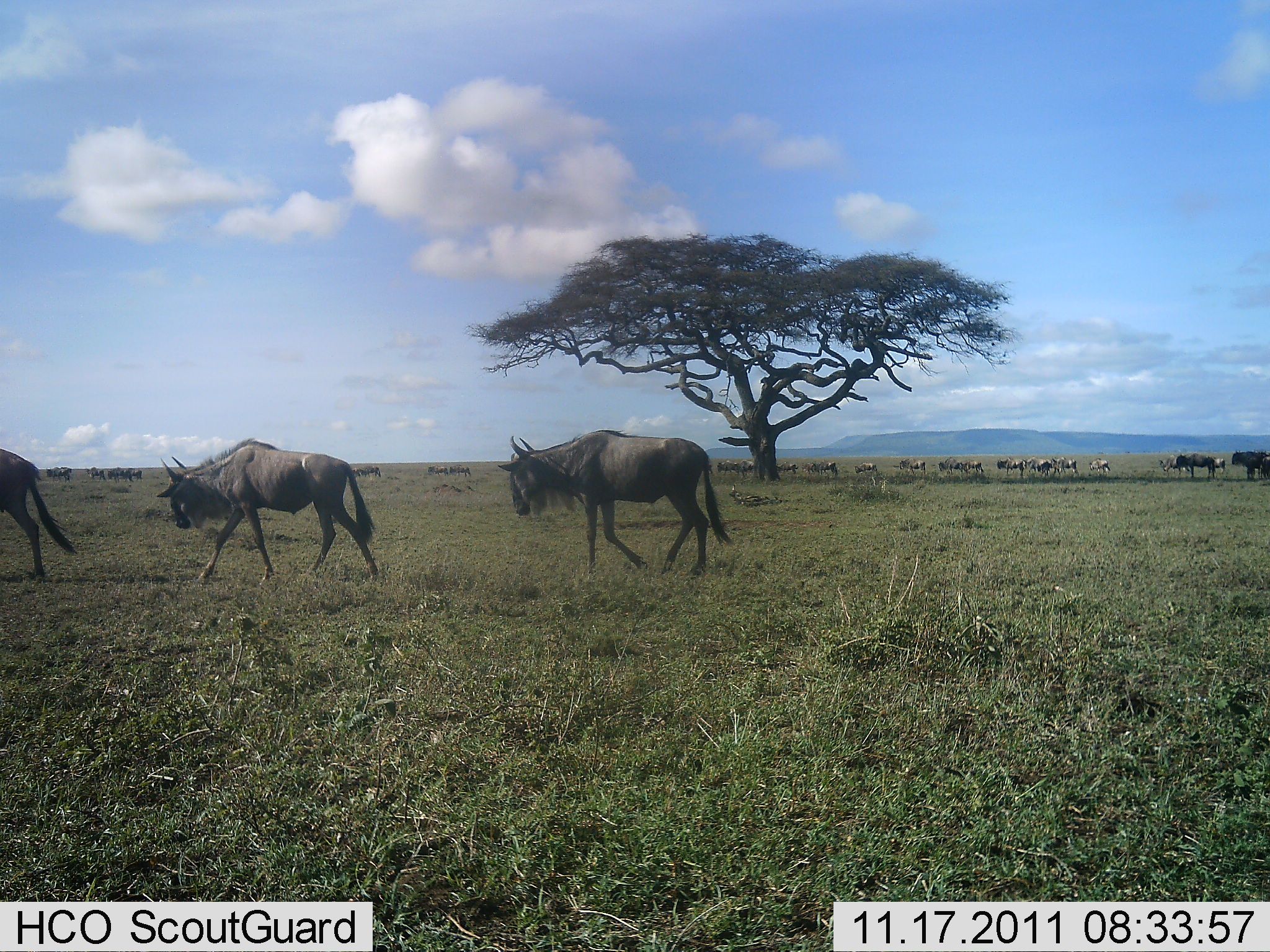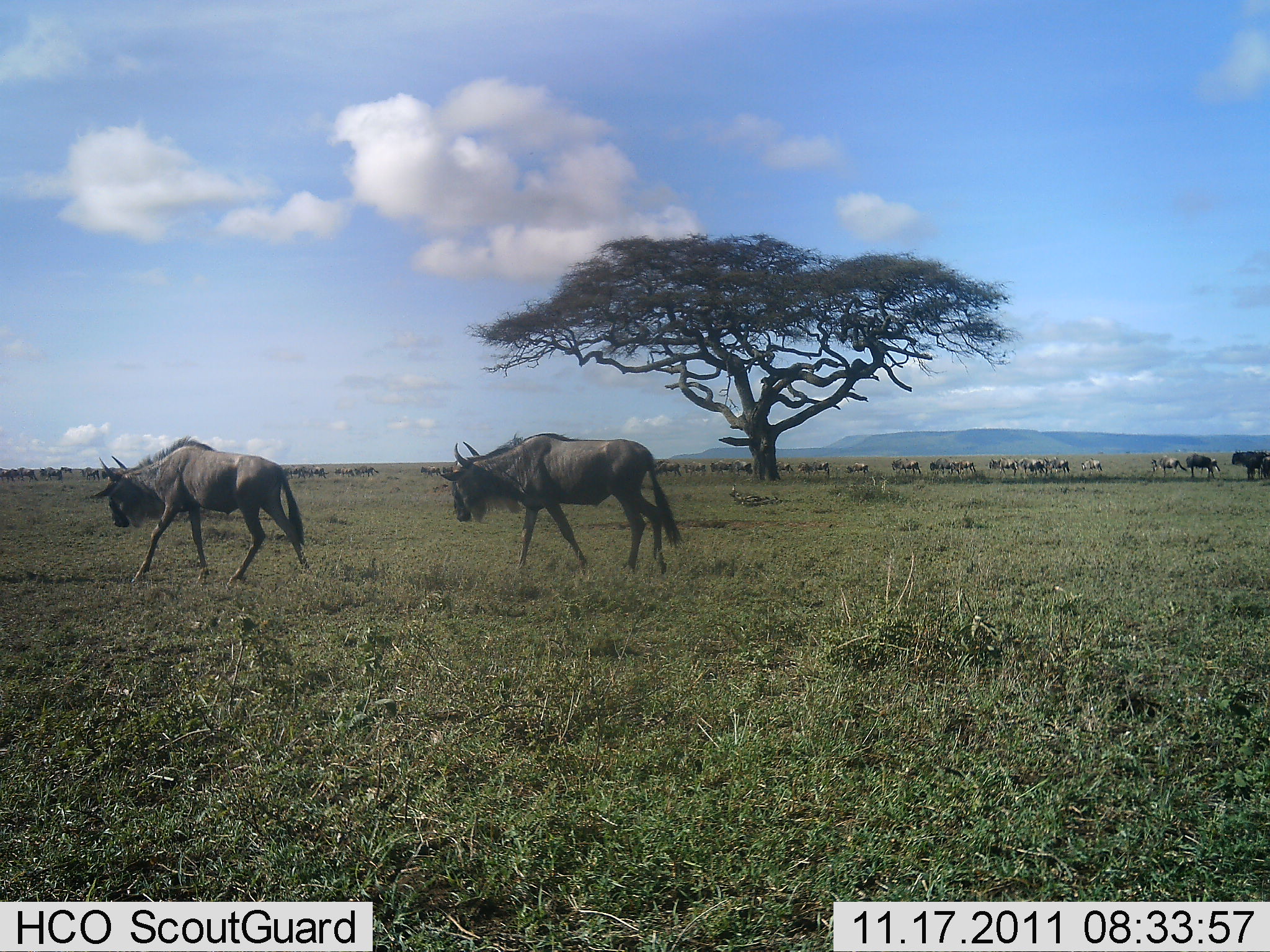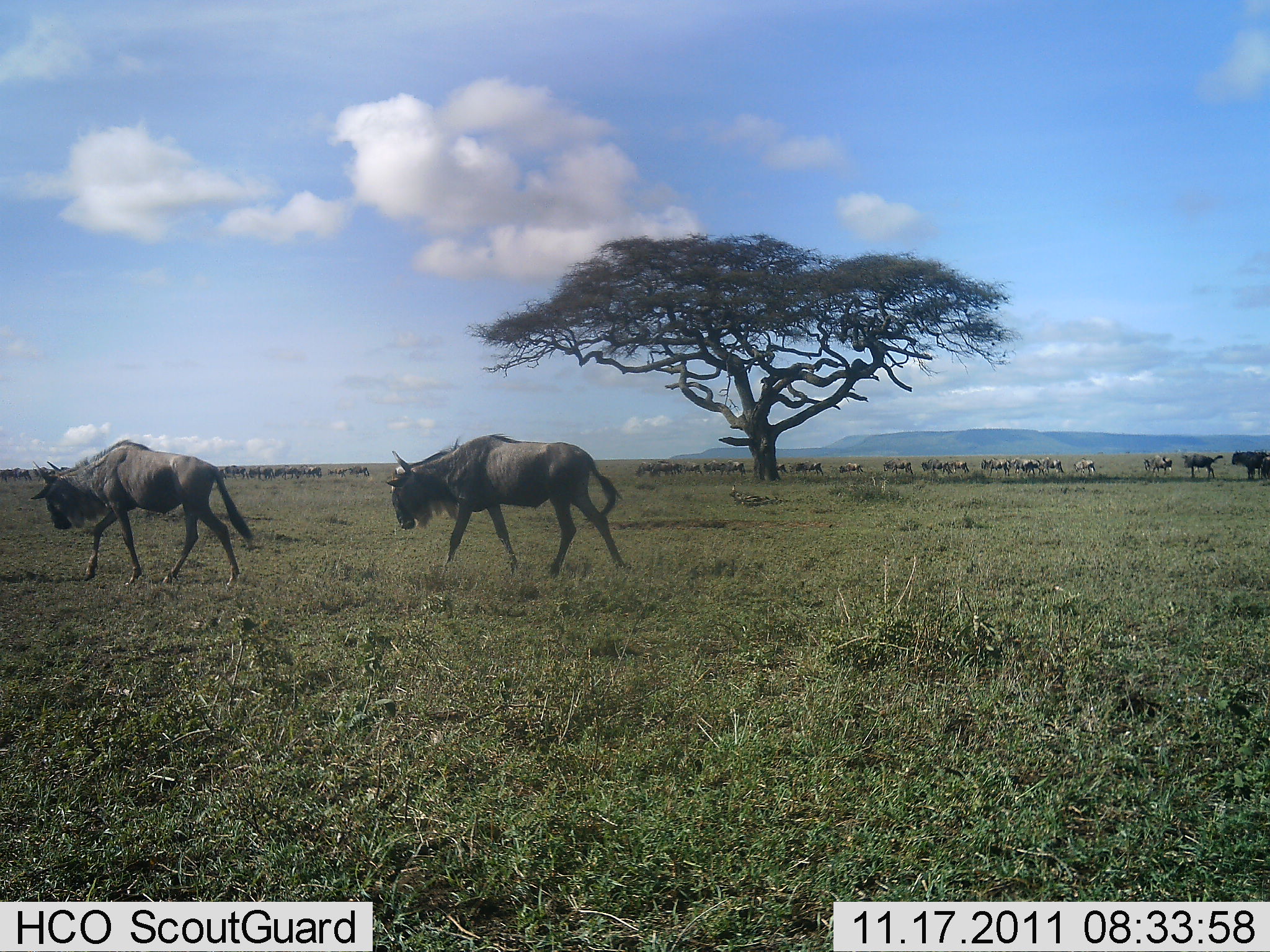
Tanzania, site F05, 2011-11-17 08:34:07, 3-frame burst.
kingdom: Animalia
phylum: Chordata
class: Mammalia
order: Artiodactyla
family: Bovidae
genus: Connochaetes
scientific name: Connochaetes taurinus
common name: blue wildebeest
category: wildebeest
Wildebeest (blue wildebeest) (Connochaetes taurinus), count 11-50. Behavior (volunteer vote fractions): standing 7%, resting 0%, moving 100%, interacting 0%. Young present (vote fraction): 0%. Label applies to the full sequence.